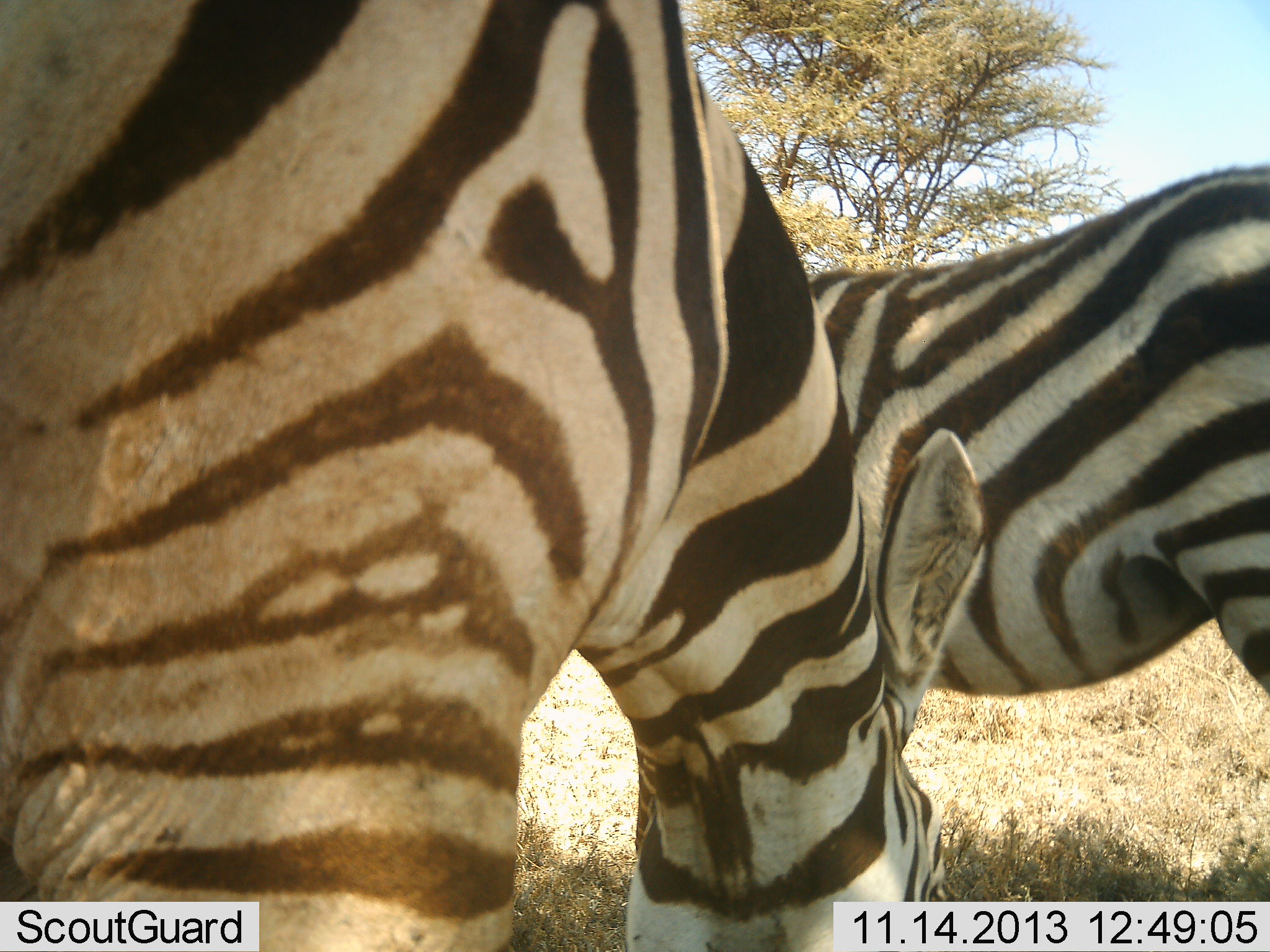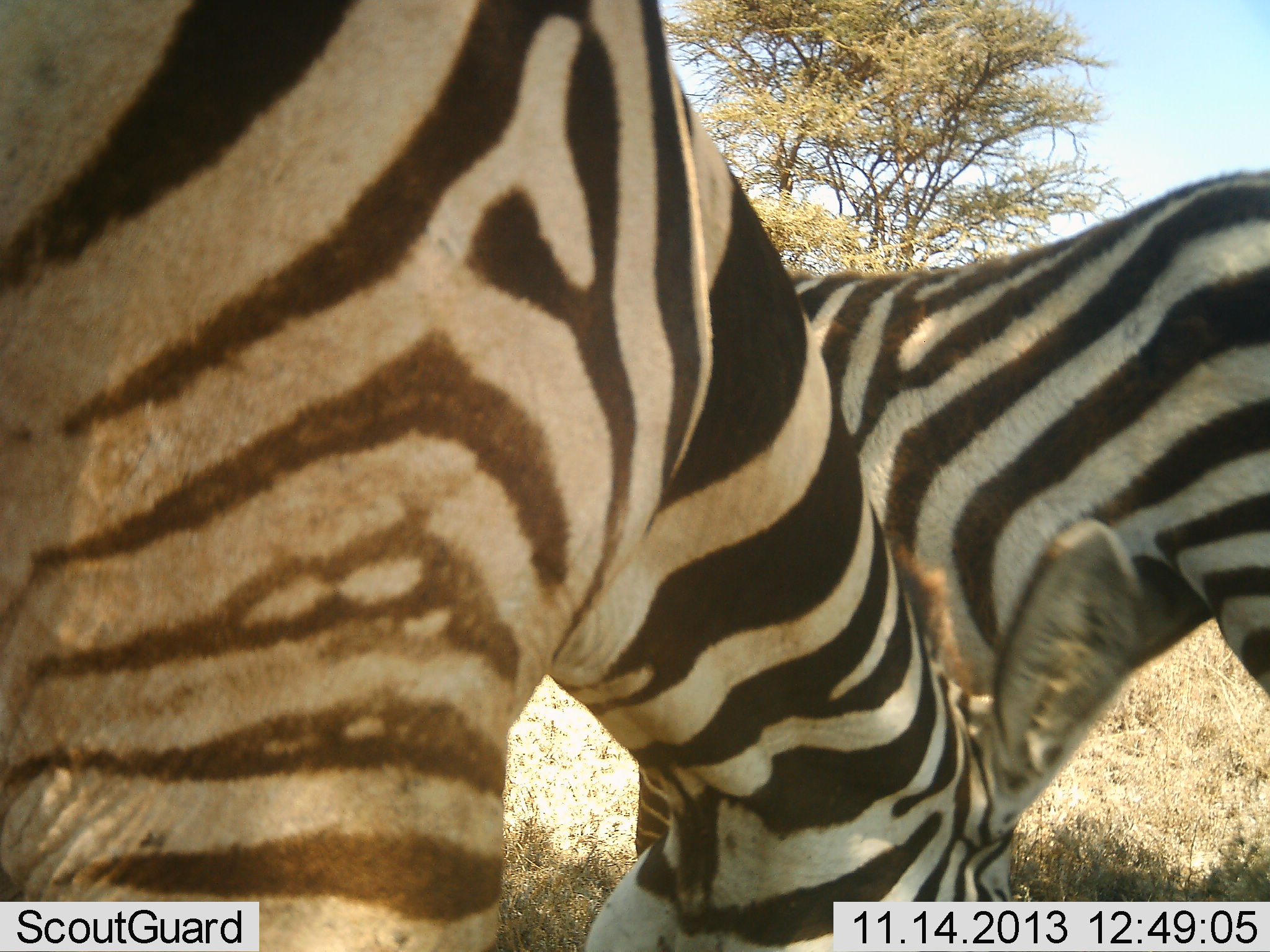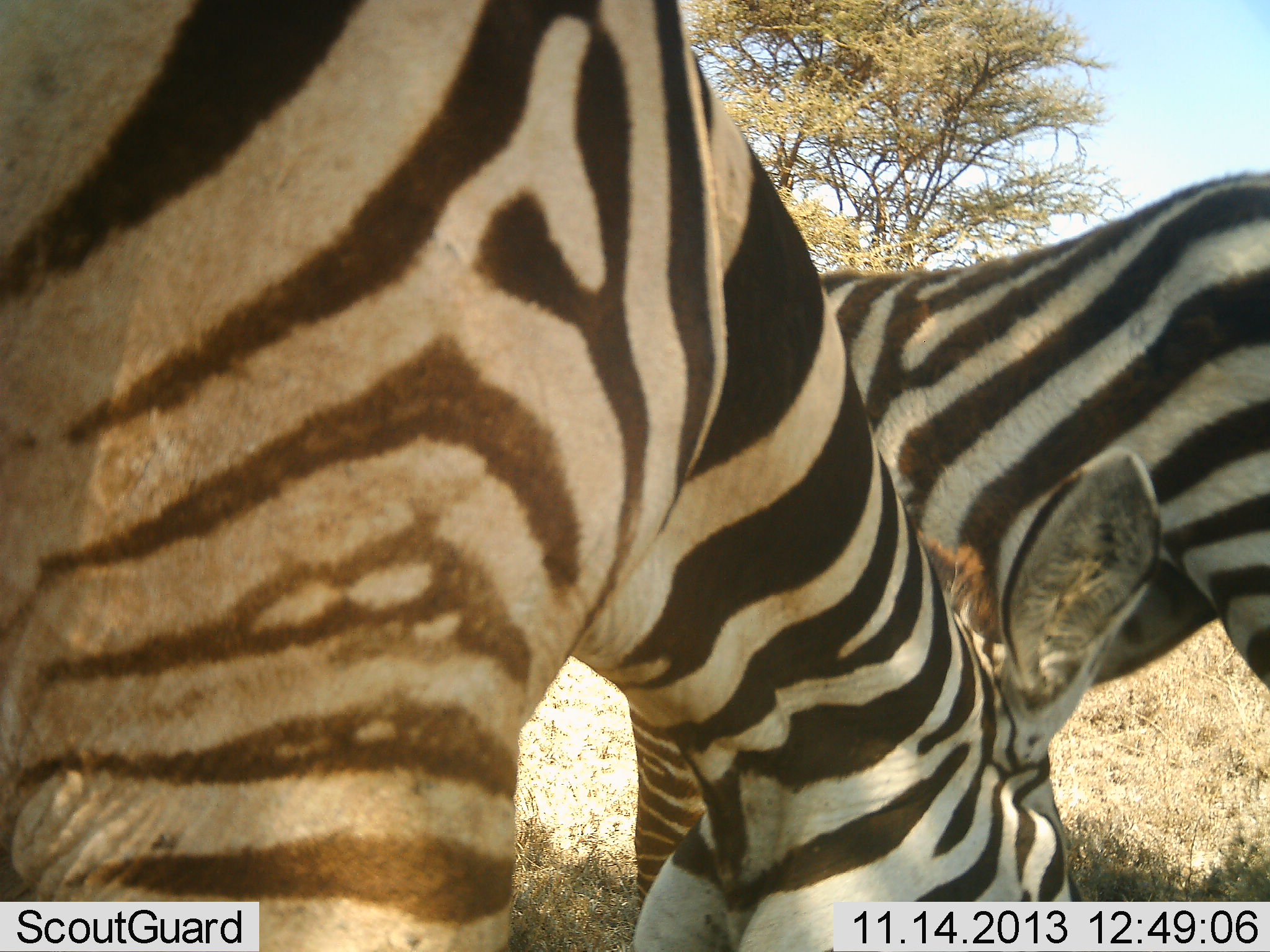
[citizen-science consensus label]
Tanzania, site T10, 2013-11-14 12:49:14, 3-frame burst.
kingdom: Animalia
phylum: Chordata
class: Mammalia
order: Perissodactyla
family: Equidae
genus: Equus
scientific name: Equus quagga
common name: plains zebra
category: zebra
Zebra (plains zebra) (Equus quagga), count 2. Behavior (volunteer vote fractions): standing 38%, resting 3%, moving 3%, interacting 0%. Young present (vote fraction): 0%. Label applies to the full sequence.